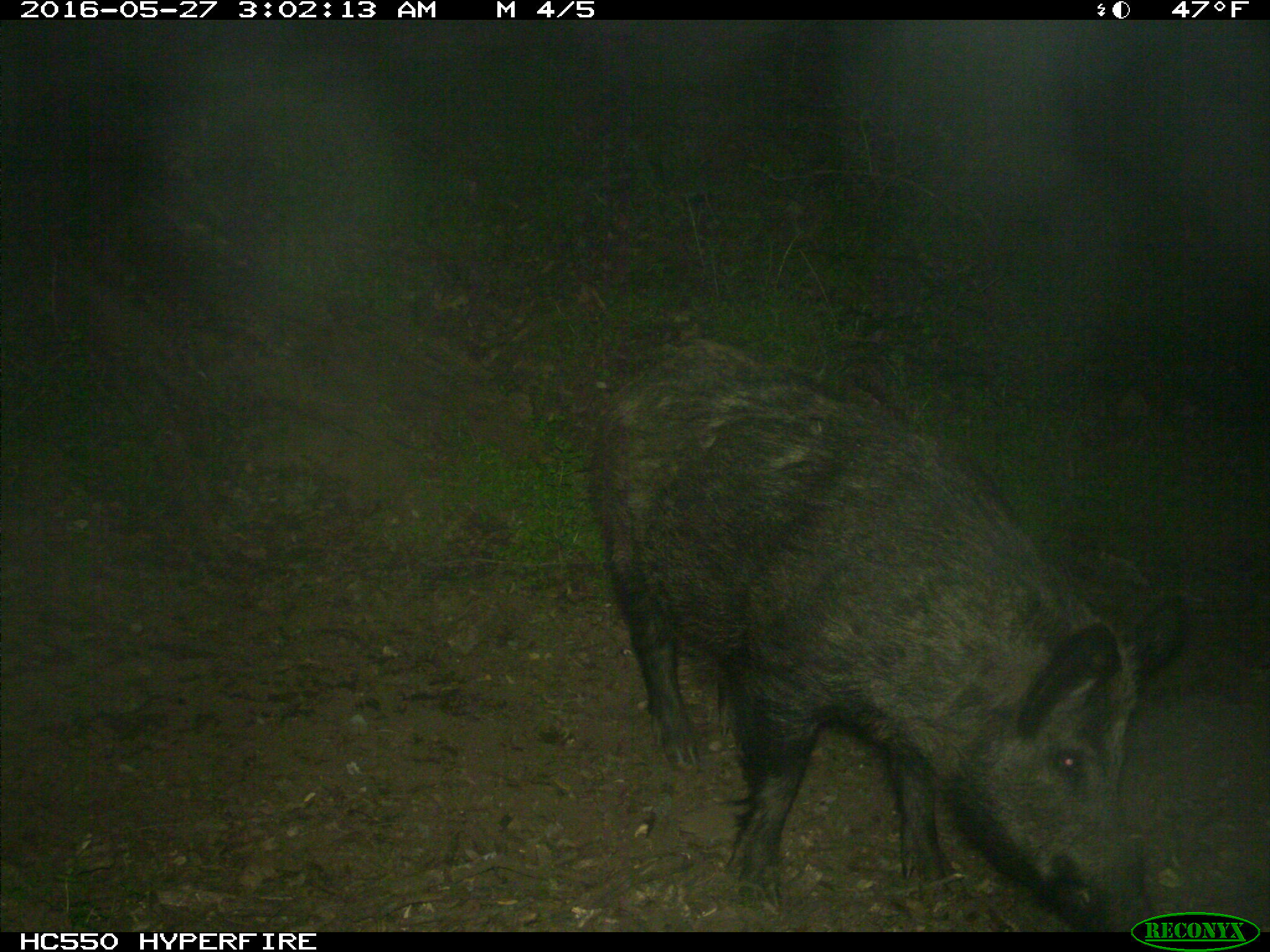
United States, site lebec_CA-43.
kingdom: Animalia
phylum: Chordata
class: Mammalia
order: Artiodactyla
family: Suidae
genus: Sus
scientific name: Sus scrofa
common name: wild boar